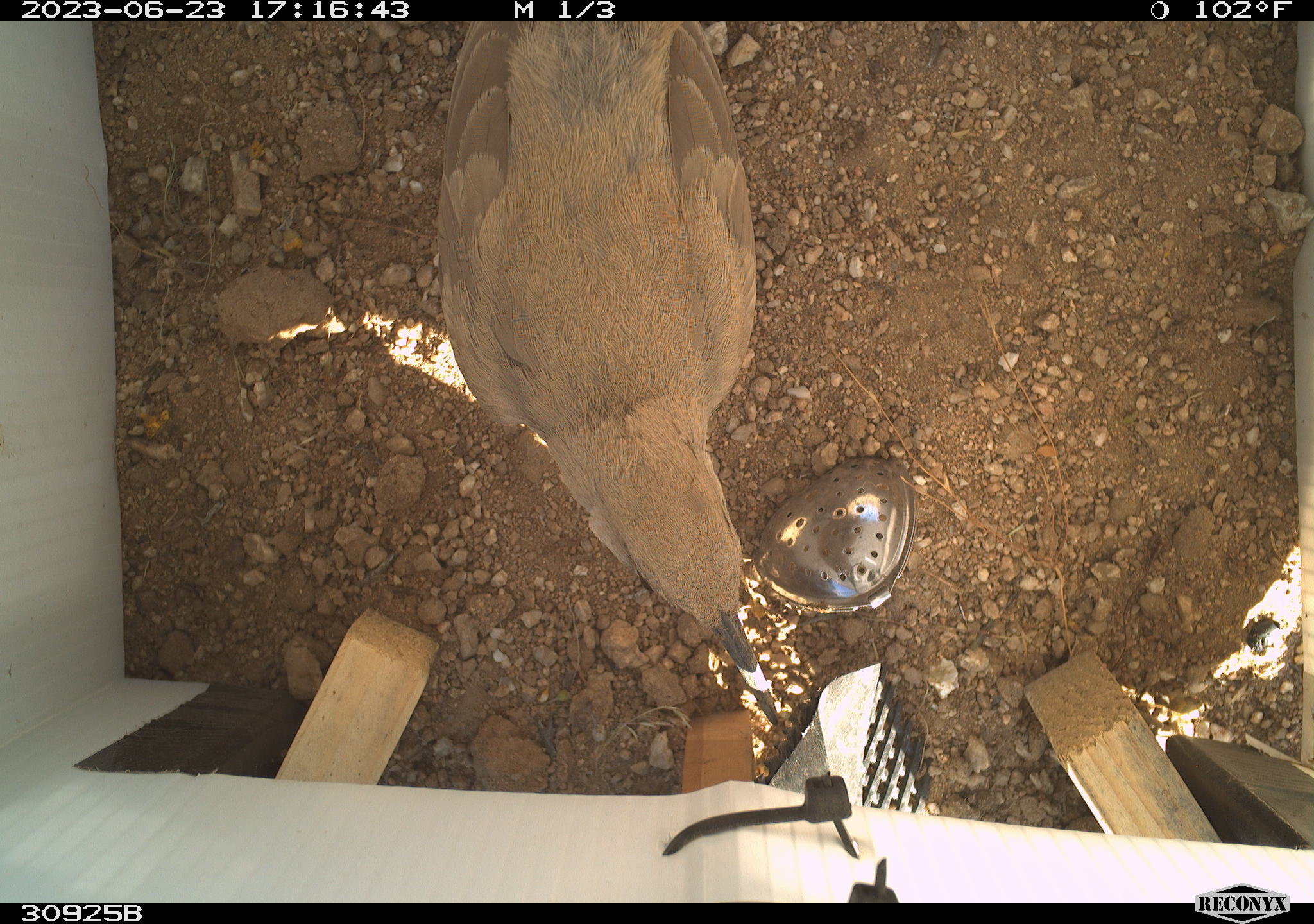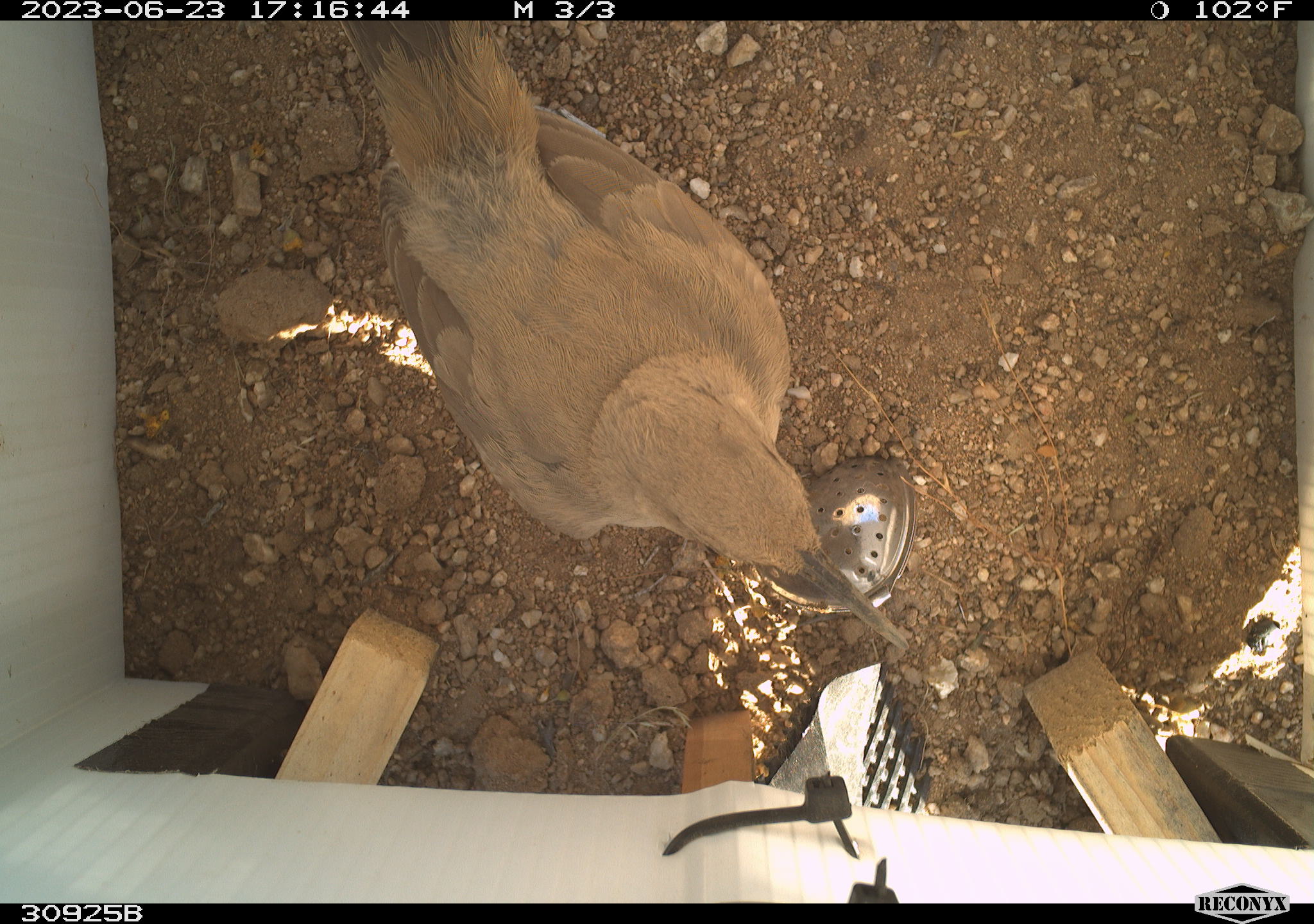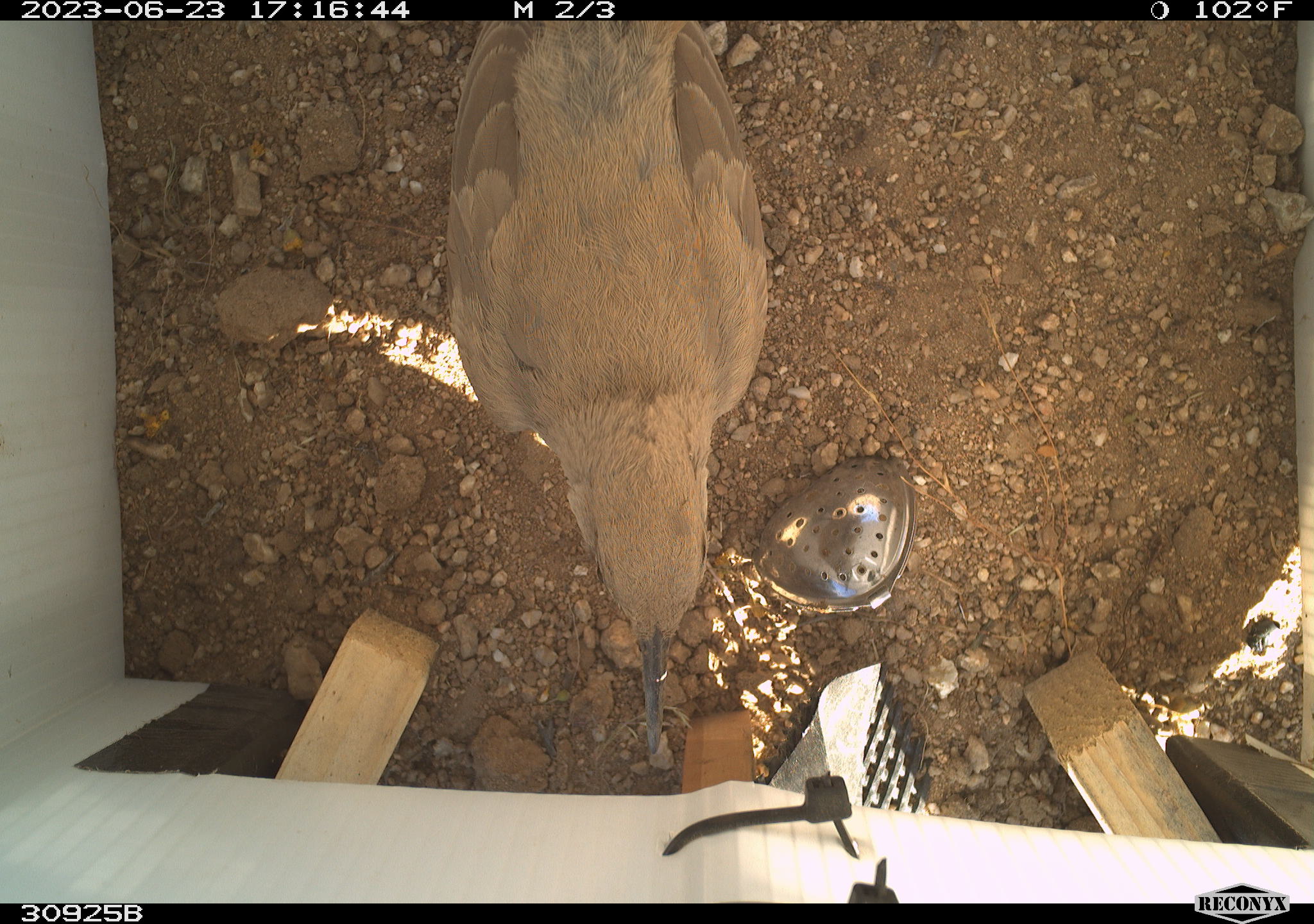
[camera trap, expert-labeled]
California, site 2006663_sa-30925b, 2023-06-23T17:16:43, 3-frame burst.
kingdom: Animalia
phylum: Chordata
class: Aves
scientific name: Aves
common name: bird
Bird (Aves).